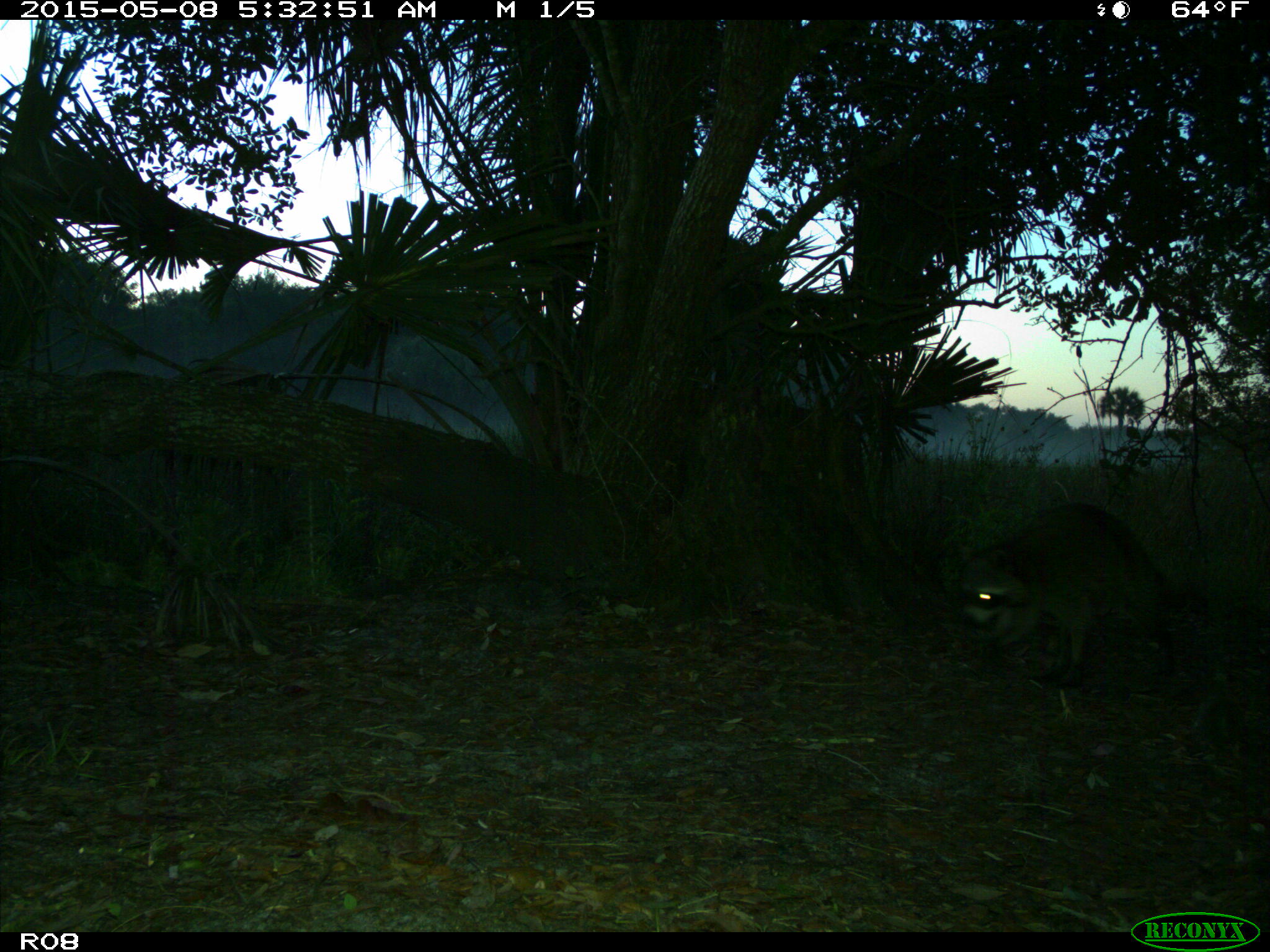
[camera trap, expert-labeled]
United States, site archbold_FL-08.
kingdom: Animalia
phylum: Chordata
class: Mammalia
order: Carnivora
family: Procyonidae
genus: Procyon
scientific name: Procyon lotor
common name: common raccoon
Procyon lotor (common raccoon).